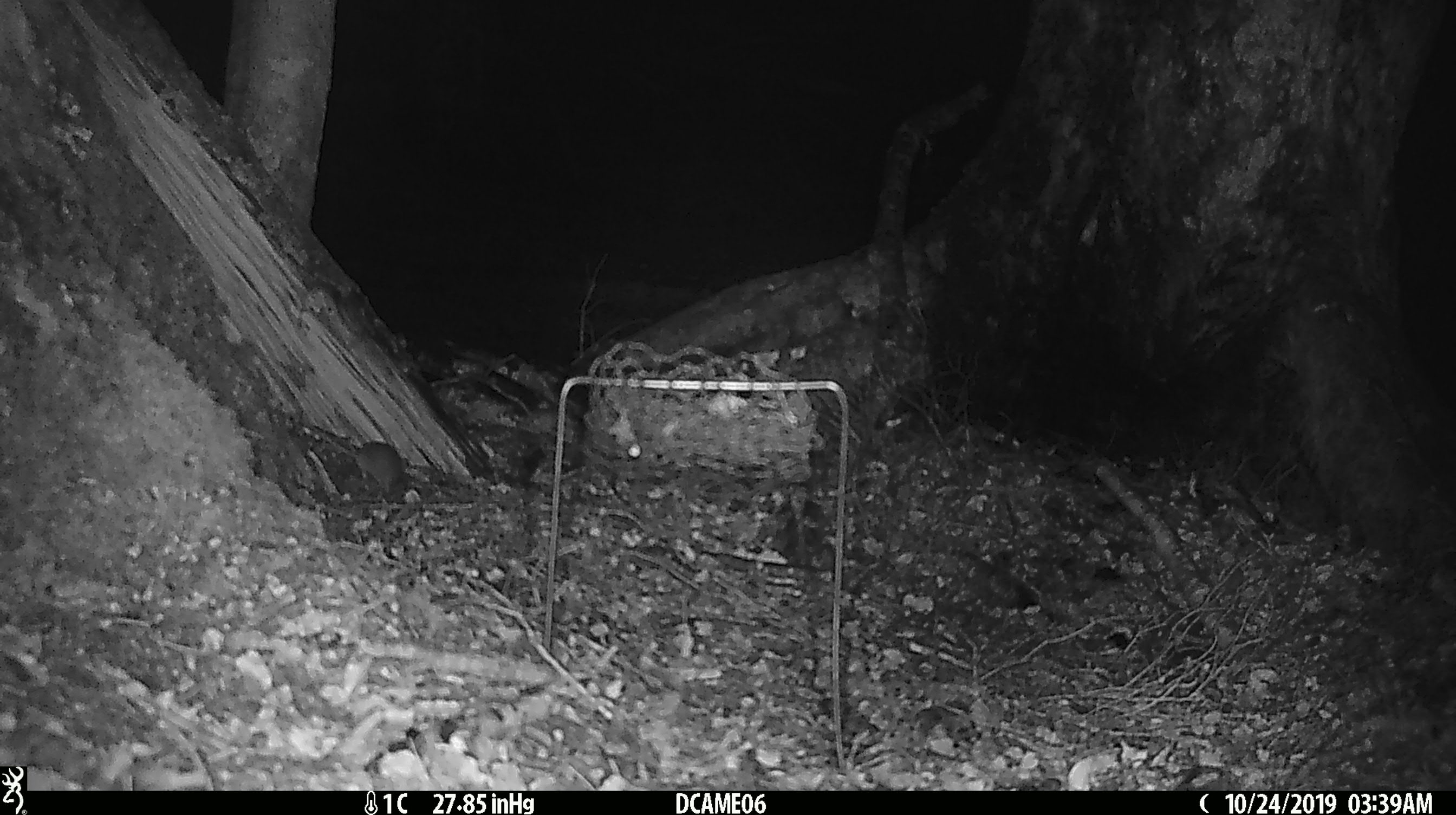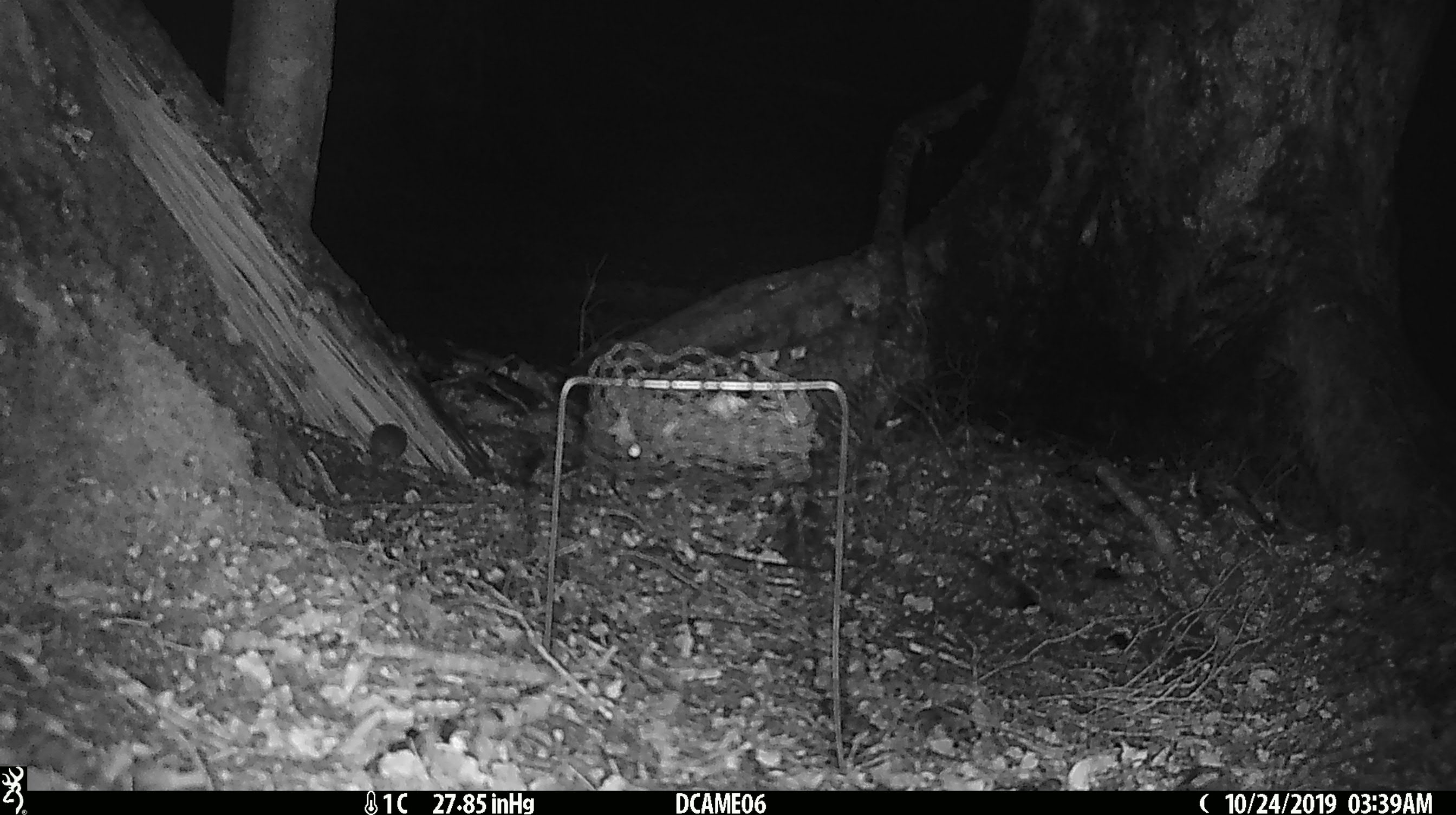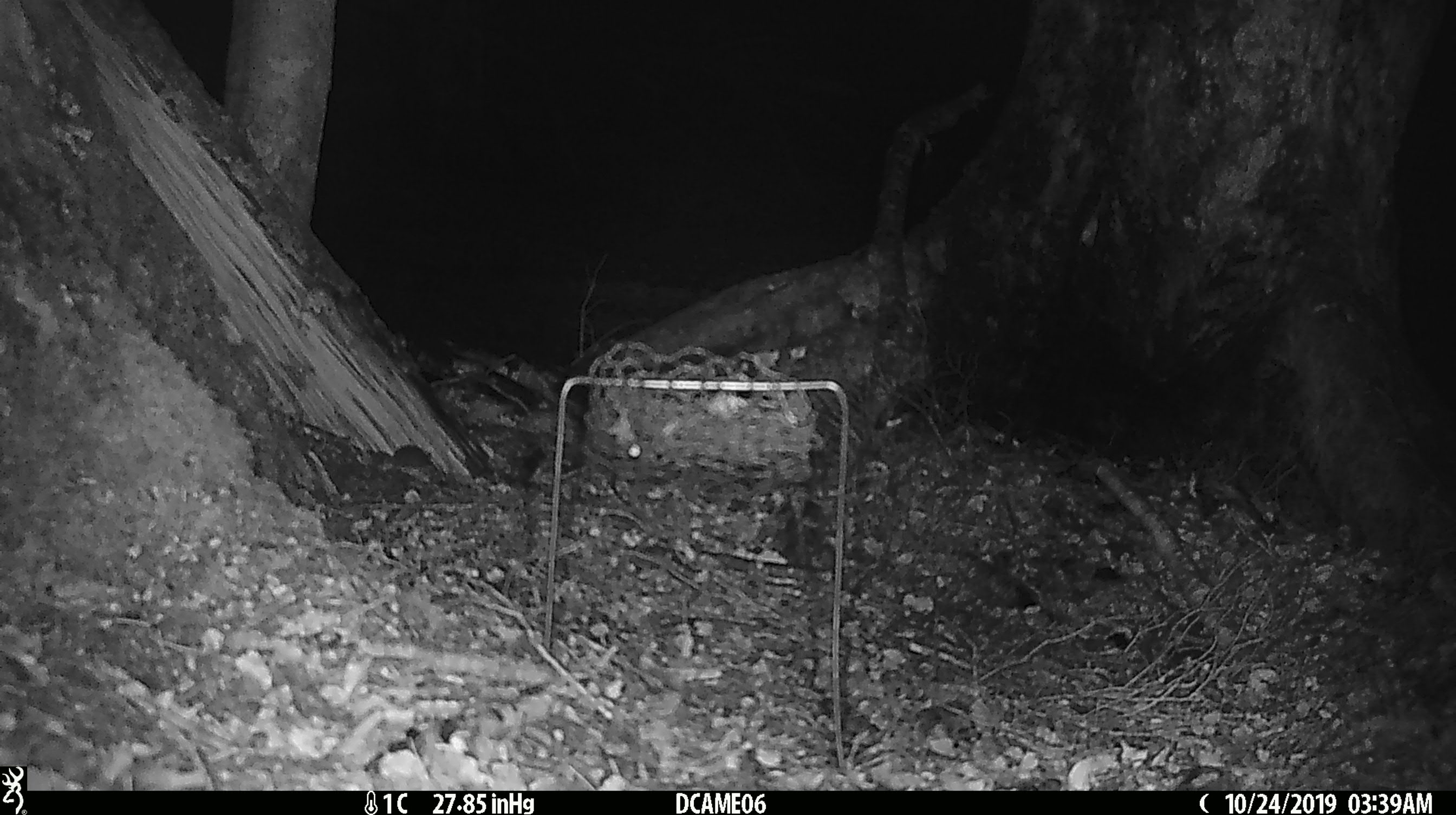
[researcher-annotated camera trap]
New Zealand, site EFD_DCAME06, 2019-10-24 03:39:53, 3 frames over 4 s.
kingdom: Animalia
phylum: Chordata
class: Mammalia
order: Rodentia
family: Muridae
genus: Mus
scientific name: Mus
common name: mouse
Mouse (Mus).